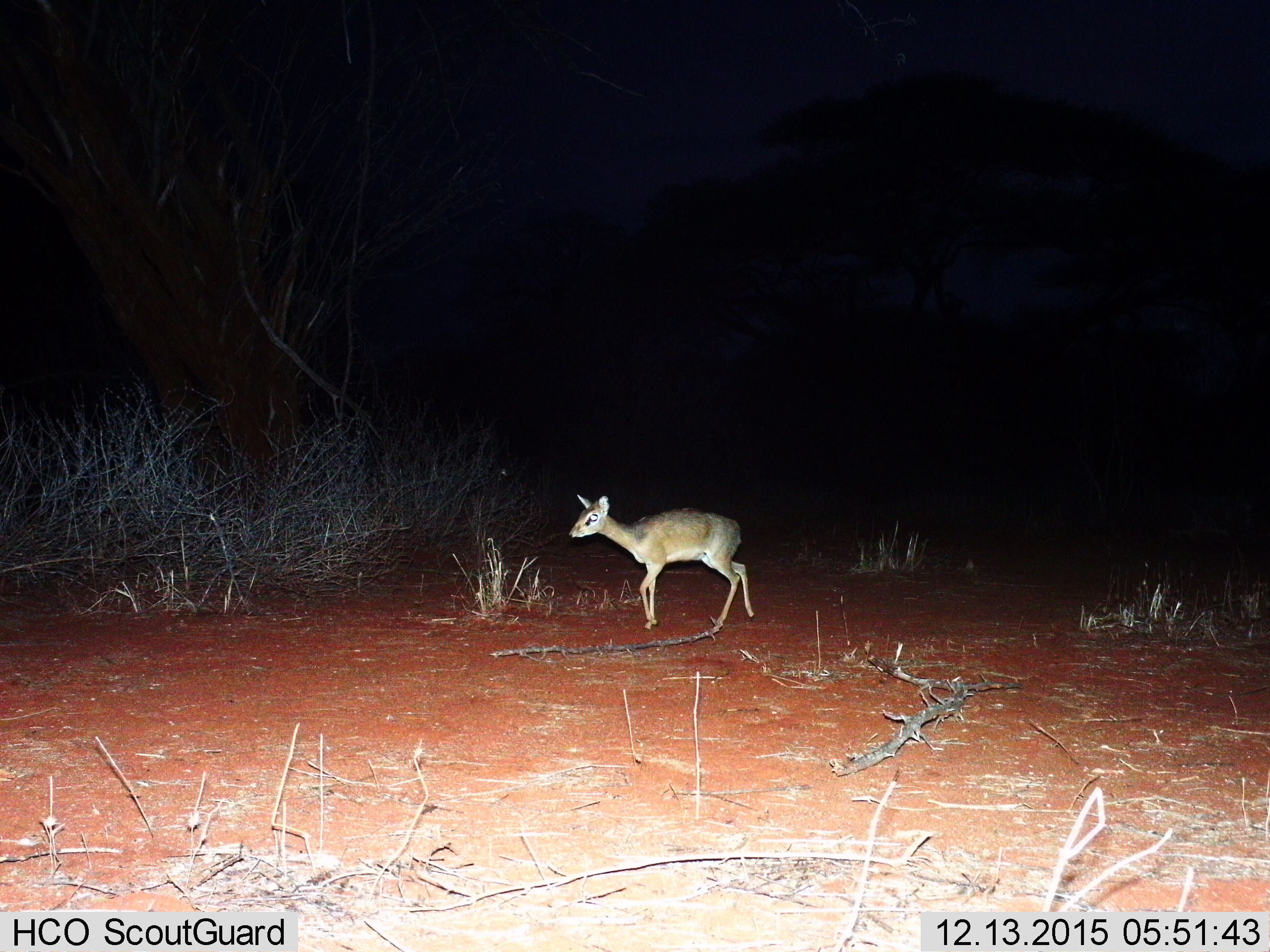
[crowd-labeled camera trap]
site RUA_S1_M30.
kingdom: Animalia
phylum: Chordata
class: Mammalia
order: Artiodactyla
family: Bovidae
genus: Madoqua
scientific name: Madoqua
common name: dik-dik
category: dikdik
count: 1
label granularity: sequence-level